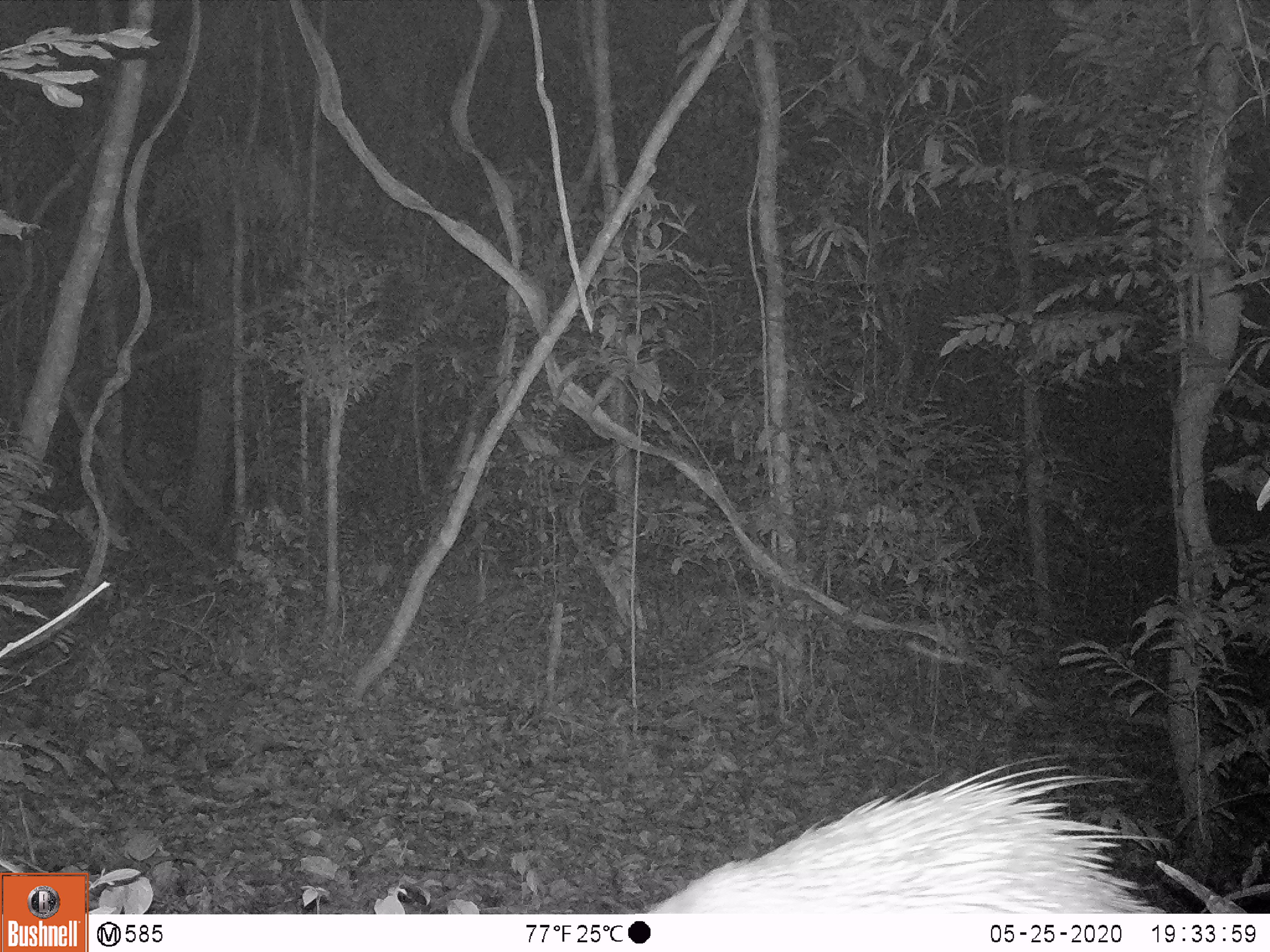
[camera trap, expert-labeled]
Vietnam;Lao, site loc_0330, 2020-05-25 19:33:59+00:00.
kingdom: Animalia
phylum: Chordata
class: Mammalia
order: Rodentia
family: Hystricidae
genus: Atherurus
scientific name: Atherurus macrourus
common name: asiatic brush-tailed porcupine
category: asiatic brush tailed porcupine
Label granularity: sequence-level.